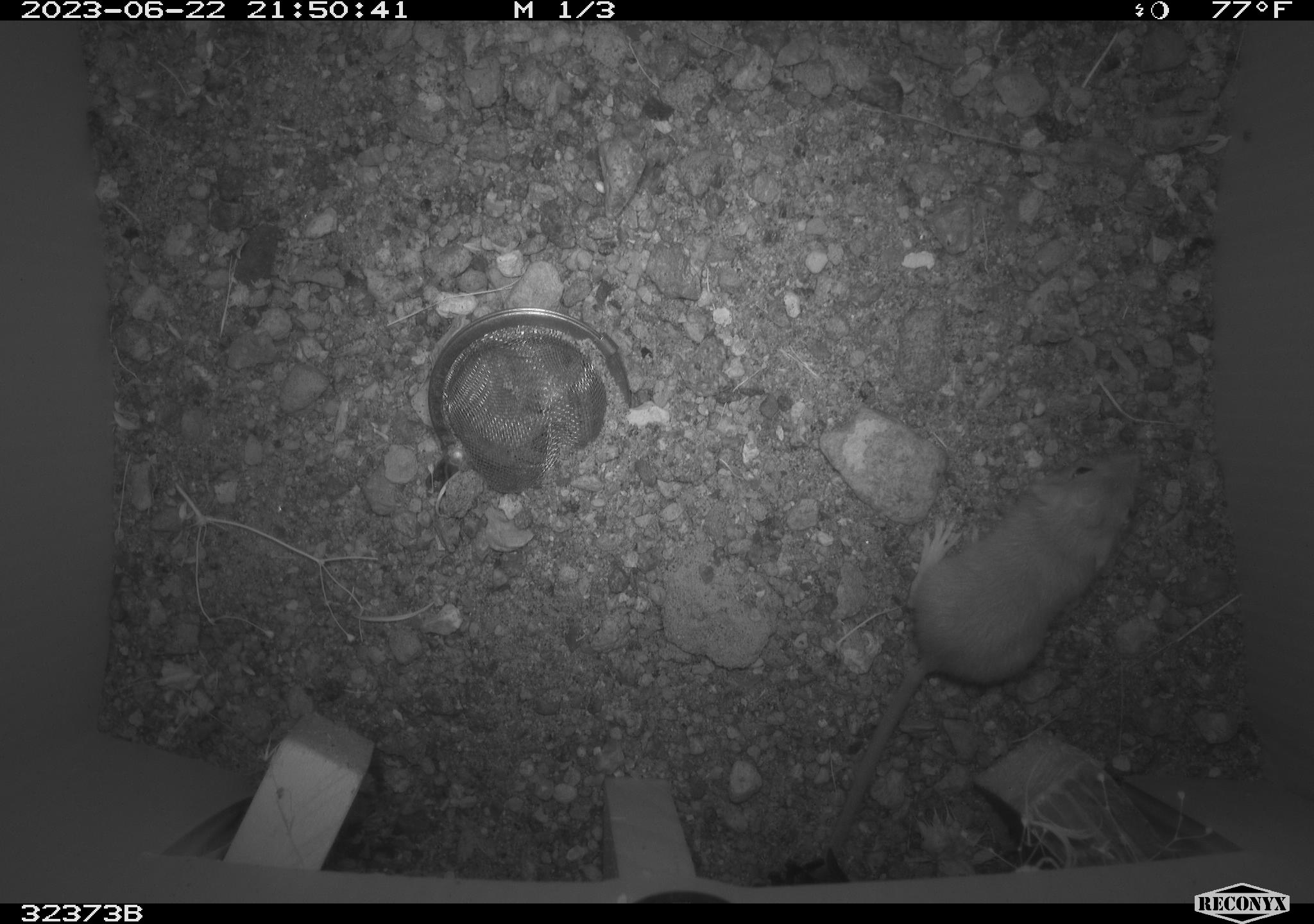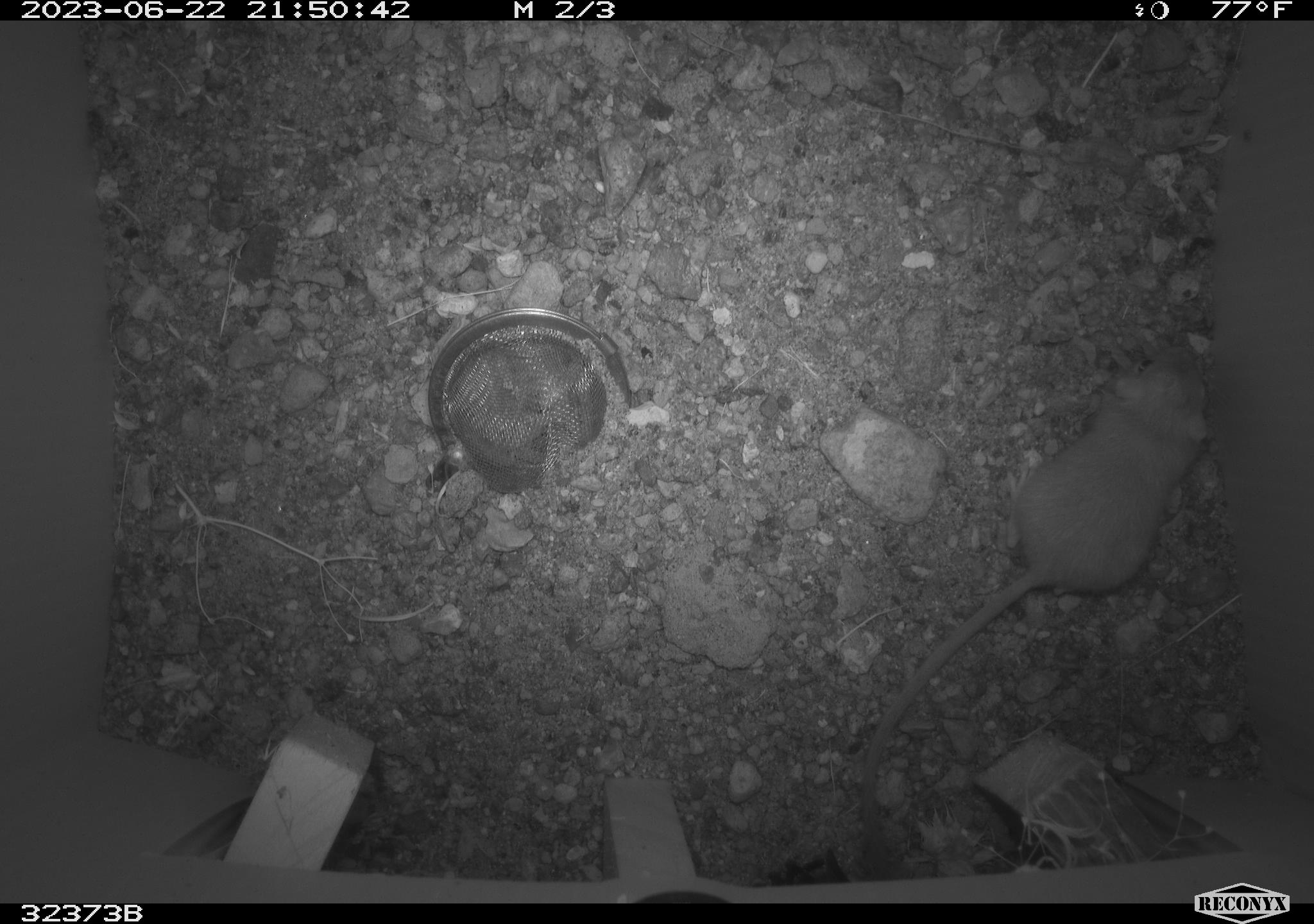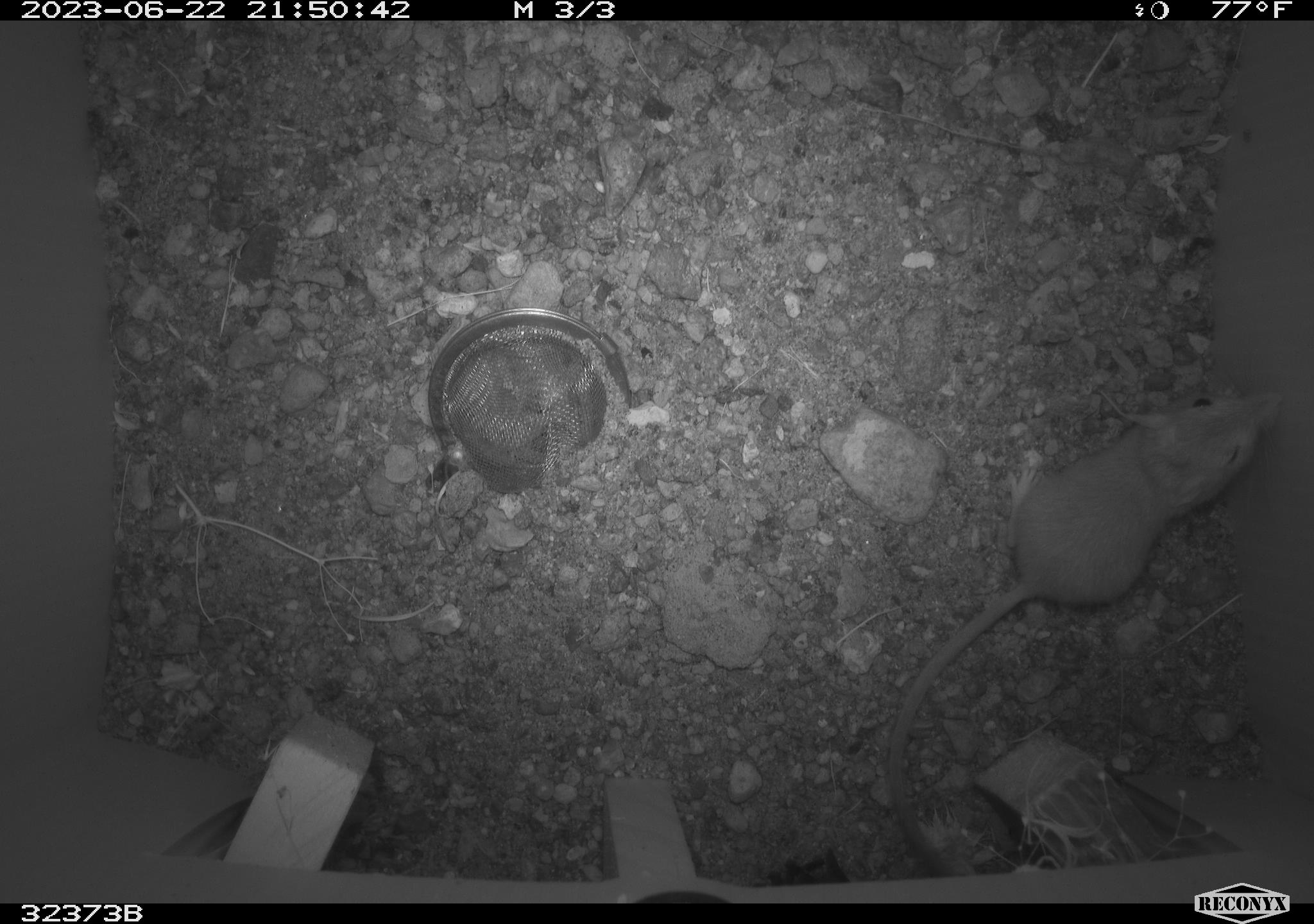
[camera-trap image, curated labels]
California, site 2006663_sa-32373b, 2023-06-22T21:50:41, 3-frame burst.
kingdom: Animalia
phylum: Chordata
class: Mammalia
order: Rodentia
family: Heteromyidae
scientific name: Heteromyidae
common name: kangaroo rats and pocket mice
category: heteromyidae family